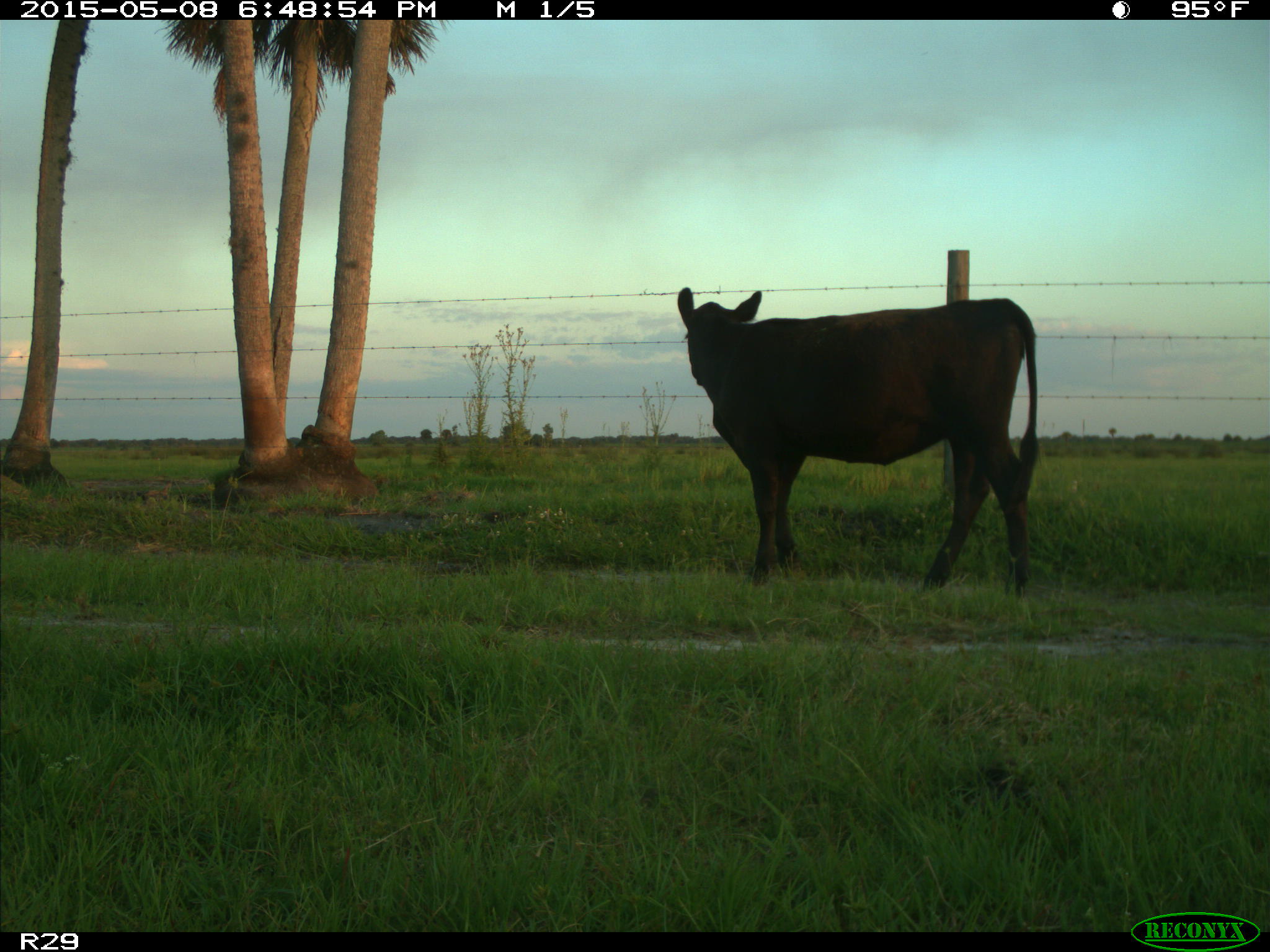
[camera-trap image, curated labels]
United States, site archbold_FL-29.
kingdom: Animalia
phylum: Chordata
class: Mammalia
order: Artiodactyla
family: Bovidae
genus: Bos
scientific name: Bos taurus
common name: domestic cow